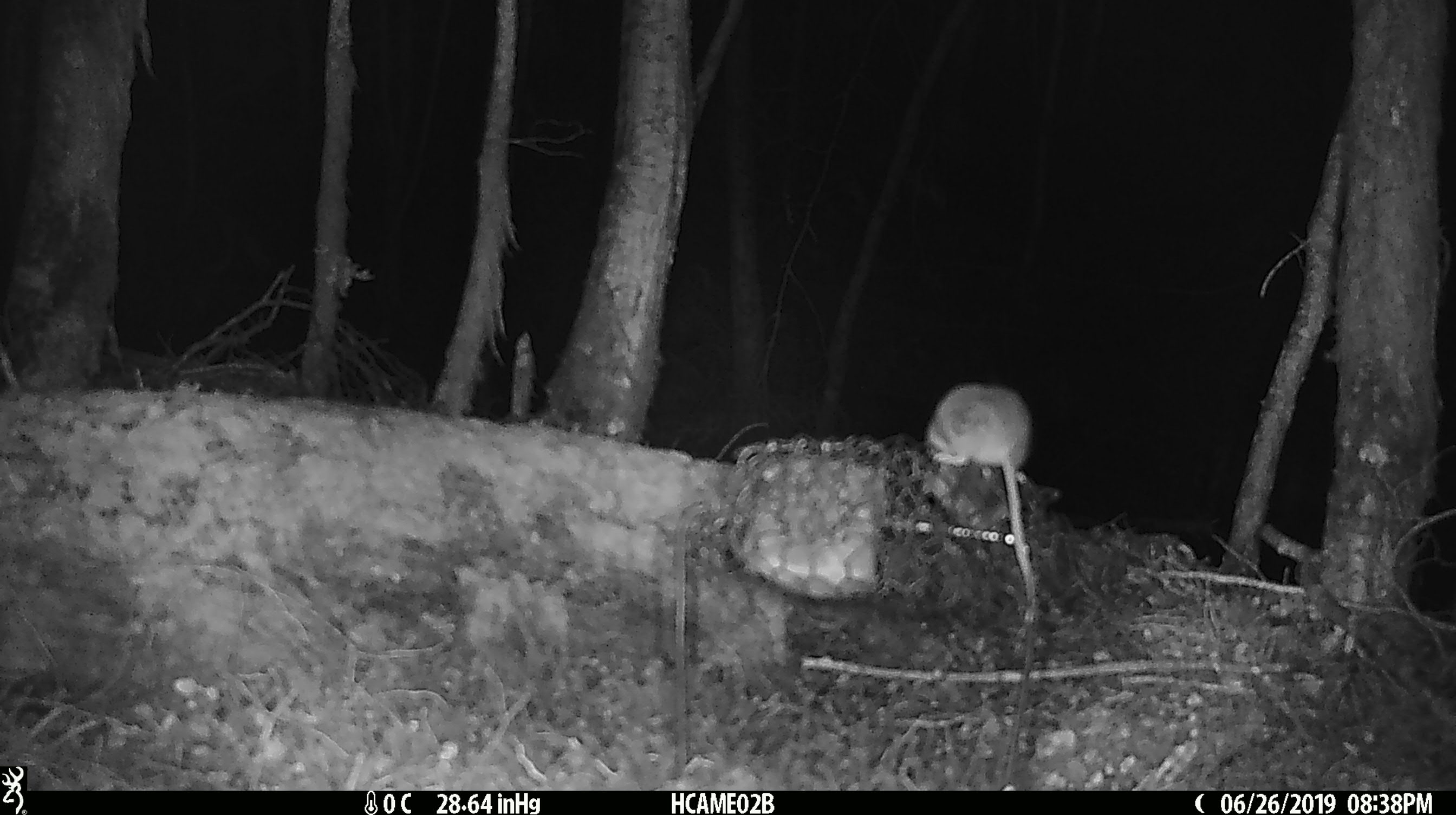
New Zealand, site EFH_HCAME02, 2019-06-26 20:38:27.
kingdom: Animalia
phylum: Chordata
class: Mammalia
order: Rodentia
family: Muridae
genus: Mus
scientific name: Mus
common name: mouse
Mouse (Mus).